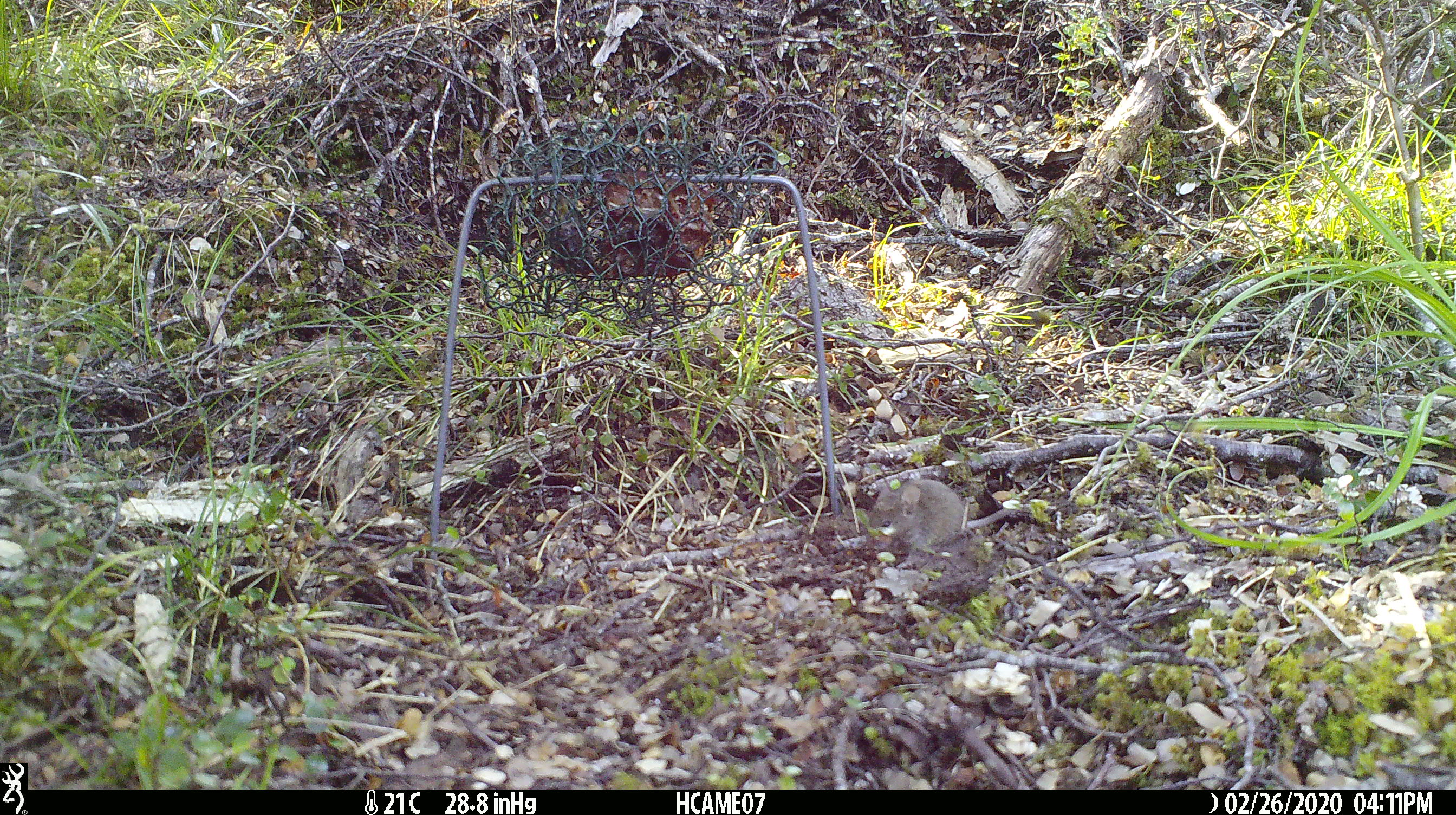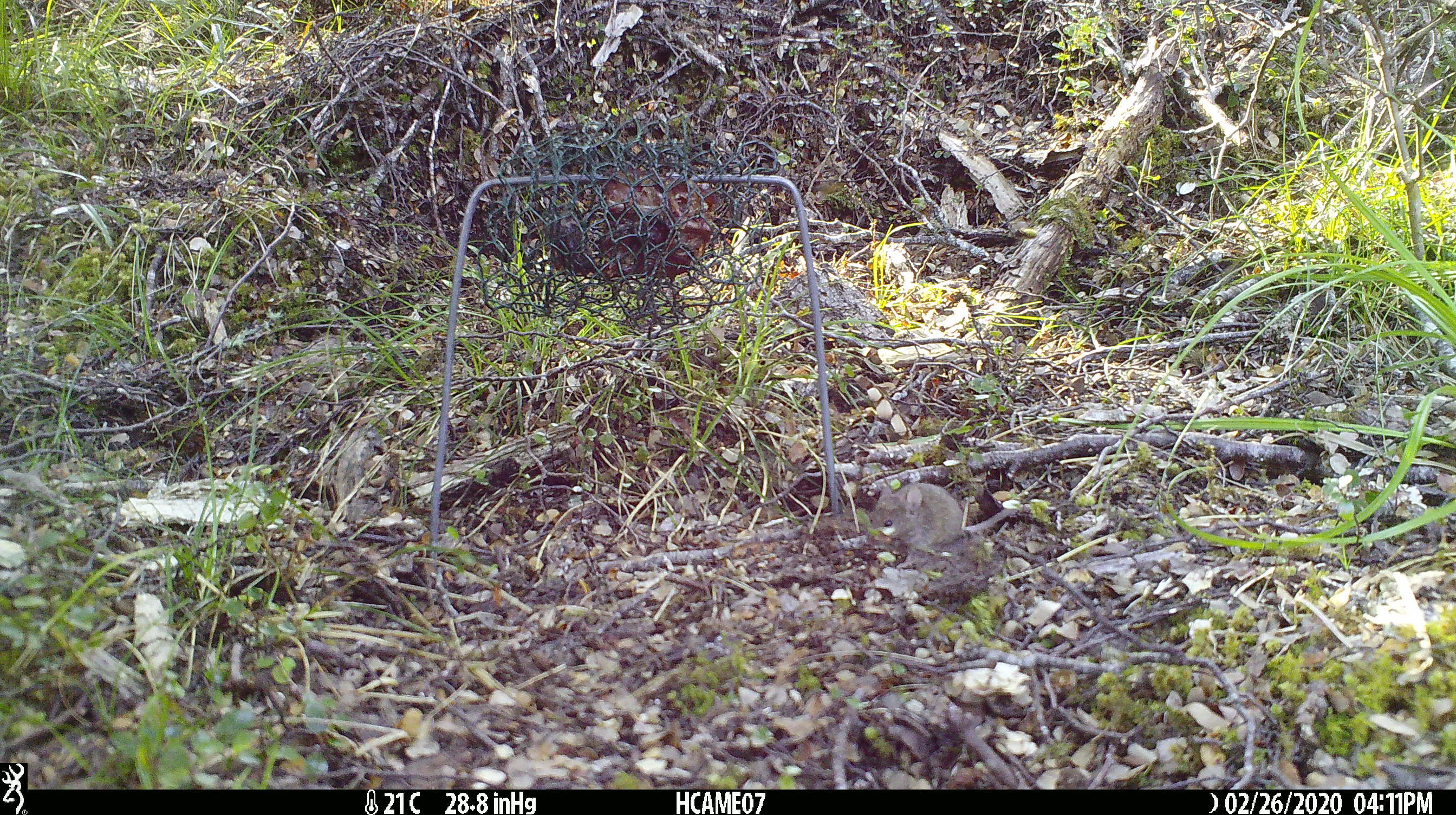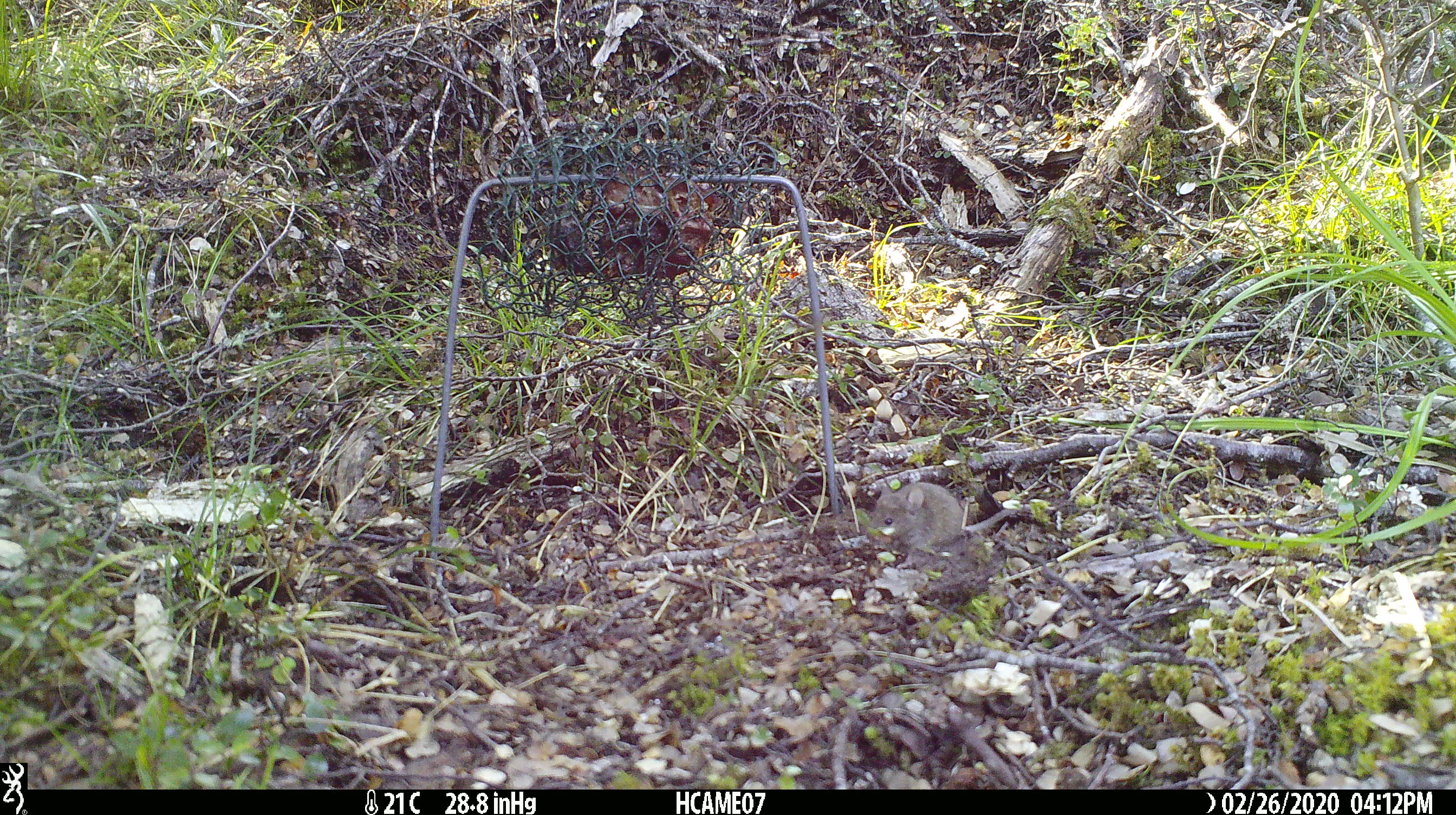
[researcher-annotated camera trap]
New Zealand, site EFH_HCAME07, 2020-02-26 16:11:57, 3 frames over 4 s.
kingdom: Animalia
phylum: Chordata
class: Mammalia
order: Rodentia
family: Muridae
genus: Mus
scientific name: Mus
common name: mouse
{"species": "mouse (Mus)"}